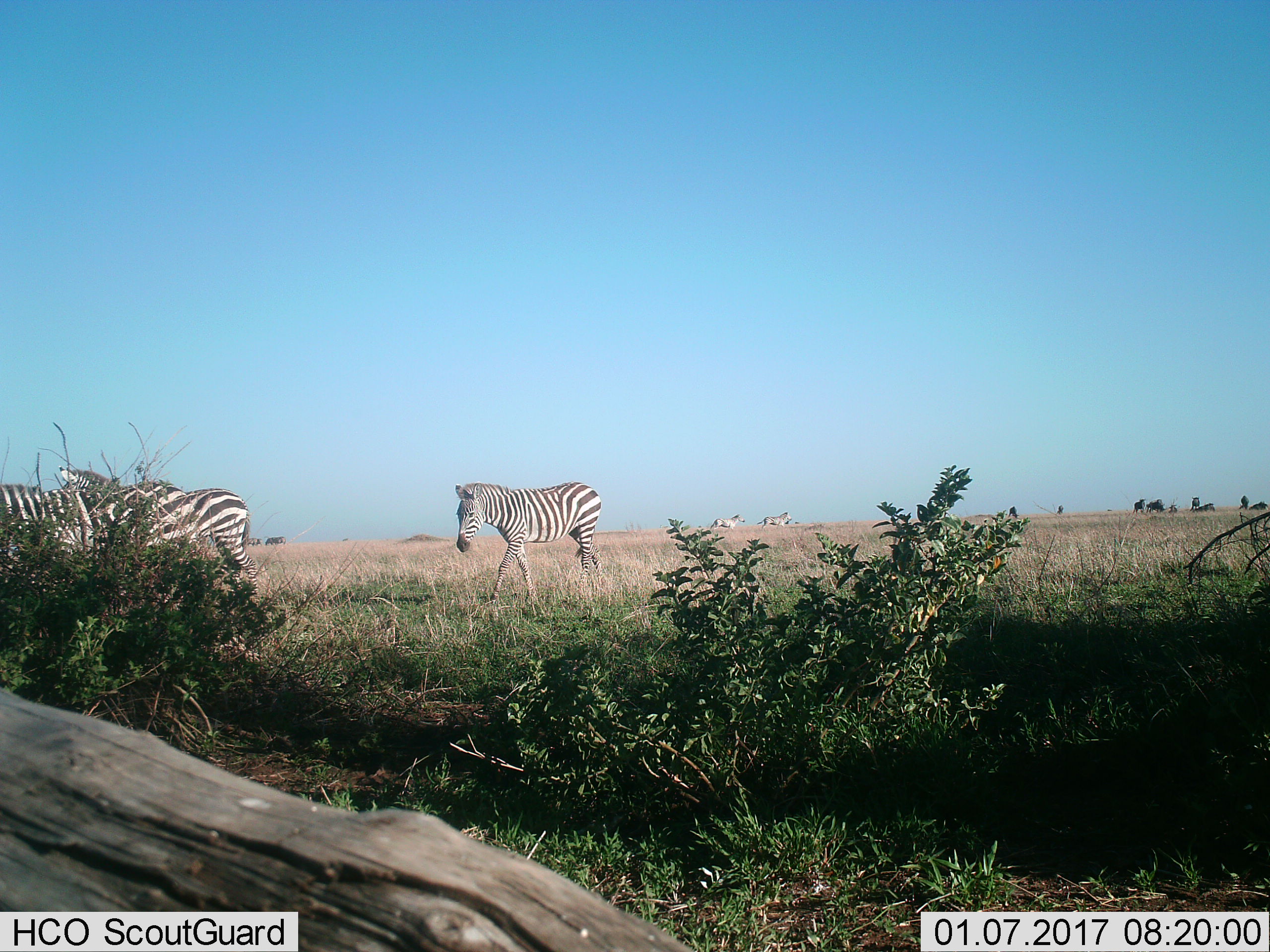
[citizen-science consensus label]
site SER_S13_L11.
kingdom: Animalia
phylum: Chordata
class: Mammalia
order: Artiodactyla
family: Bovidae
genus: Connochaetes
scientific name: Connochaetes taurinus taurinus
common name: blue wildebeest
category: wildebeestblue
Wildebeestblue (blue wildebeest) (Connochaetes taurinus taurinus), count 11-50. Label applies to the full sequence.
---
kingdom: Animalia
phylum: Chordata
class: Mammalia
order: Perissodactyla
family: Equidae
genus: Equus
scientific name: Equus quagga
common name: plains zebra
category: zebraplains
Zebraplains (plains zebra) (Equus quagga), count 5. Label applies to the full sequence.